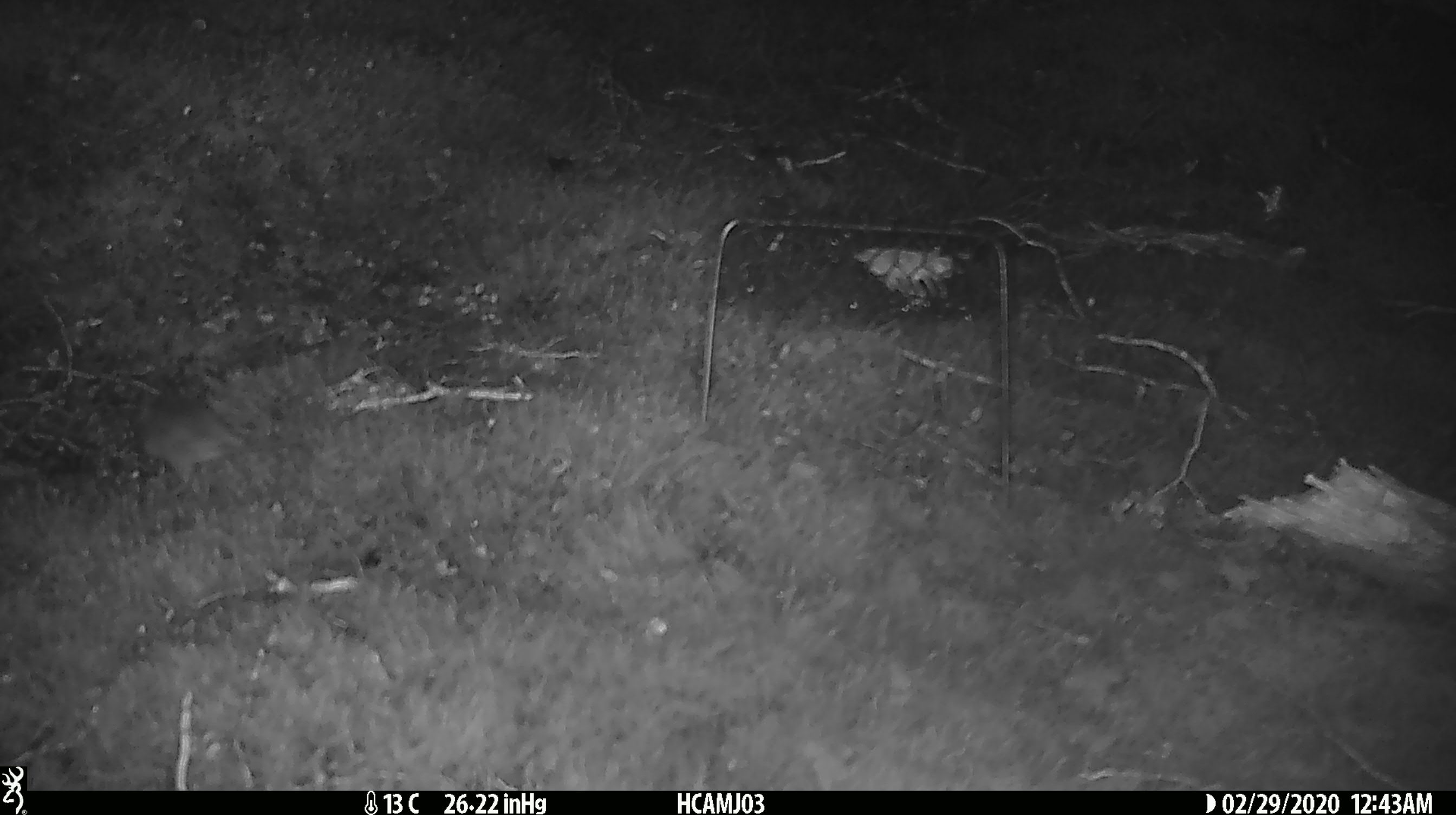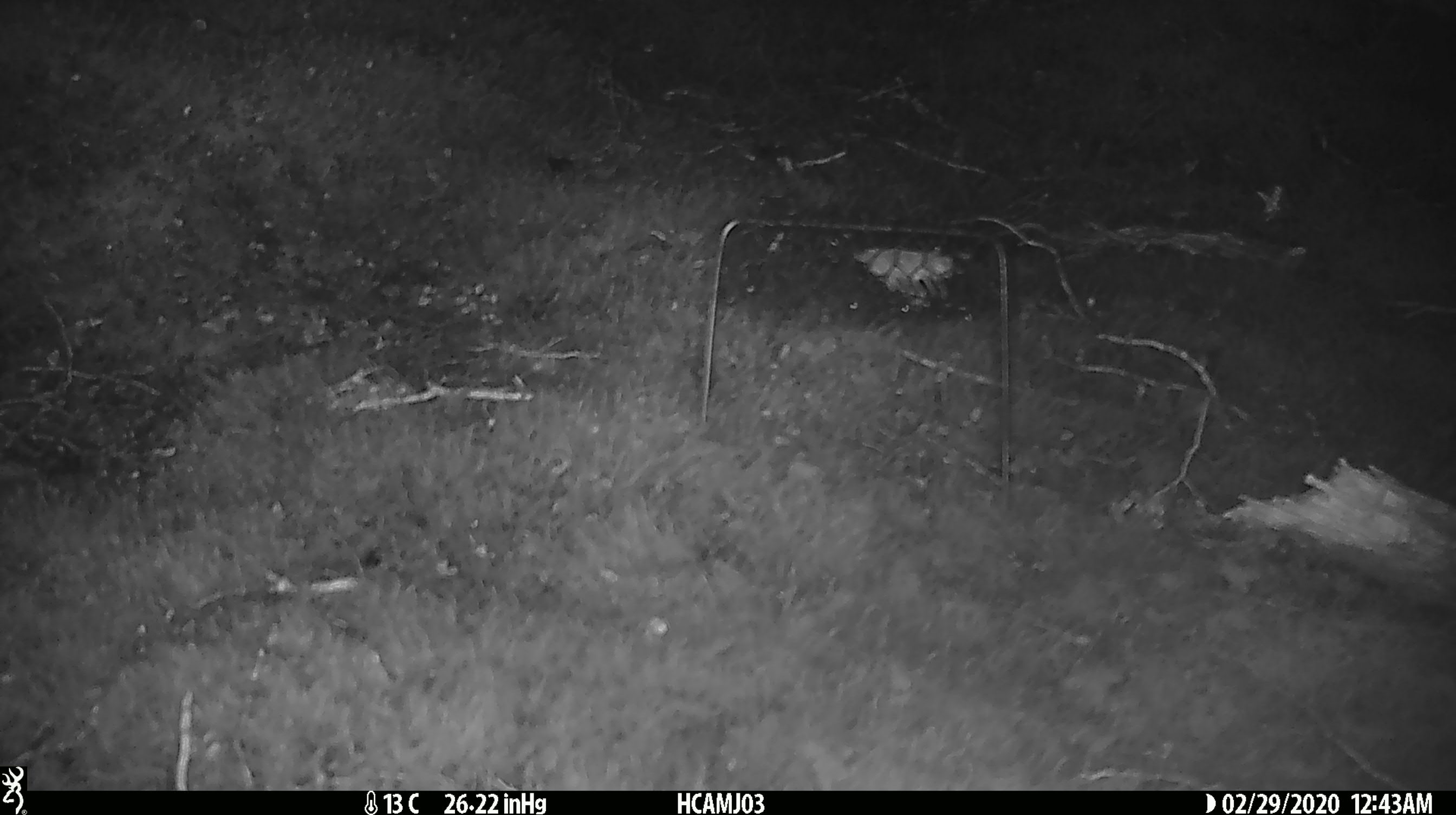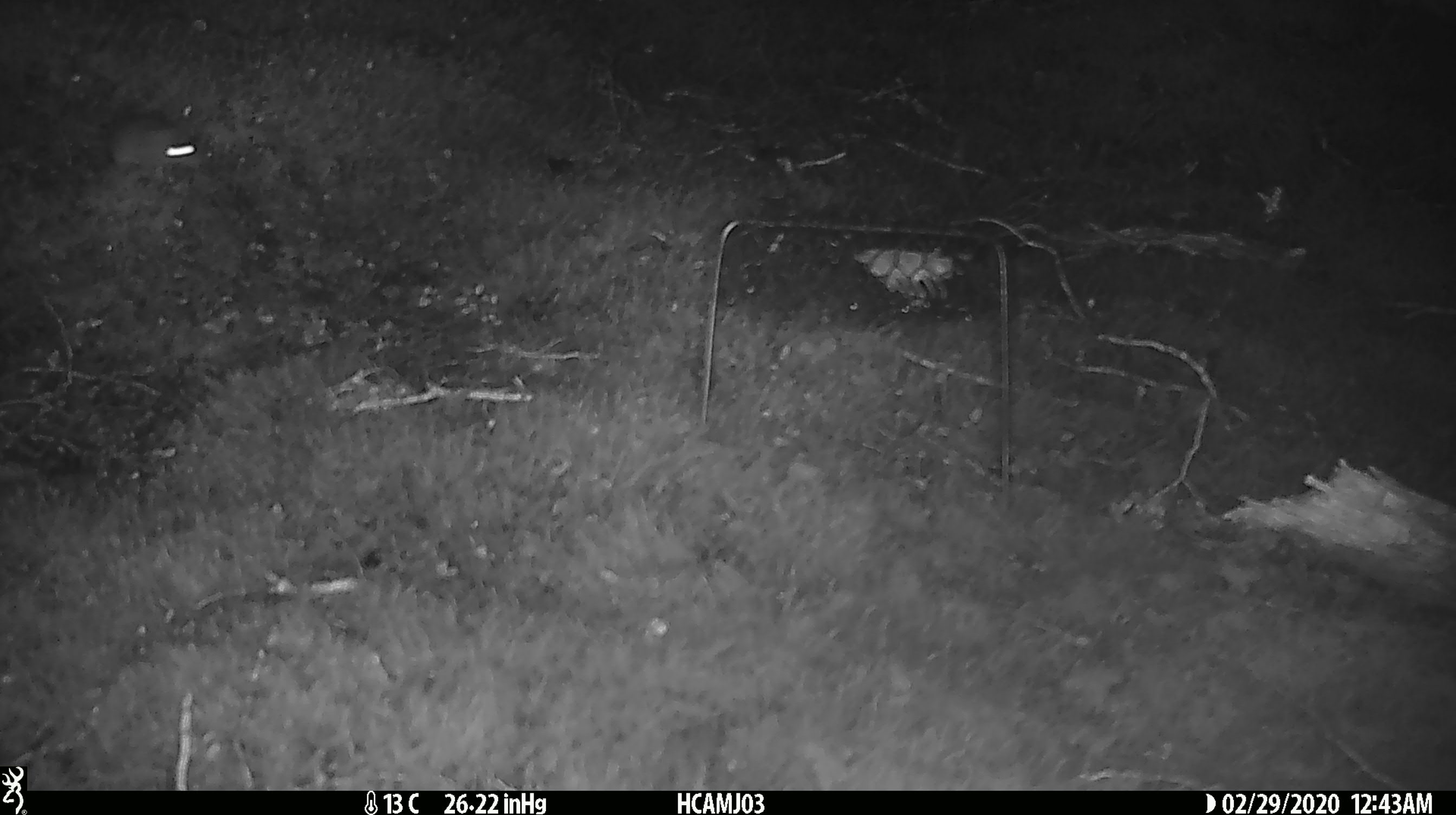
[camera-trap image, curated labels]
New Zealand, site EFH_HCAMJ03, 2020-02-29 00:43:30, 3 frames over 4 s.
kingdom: Animalia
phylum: Chordata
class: Mammalia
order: Rodentia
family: Muridae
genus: Mus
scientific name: Mus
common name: mouse